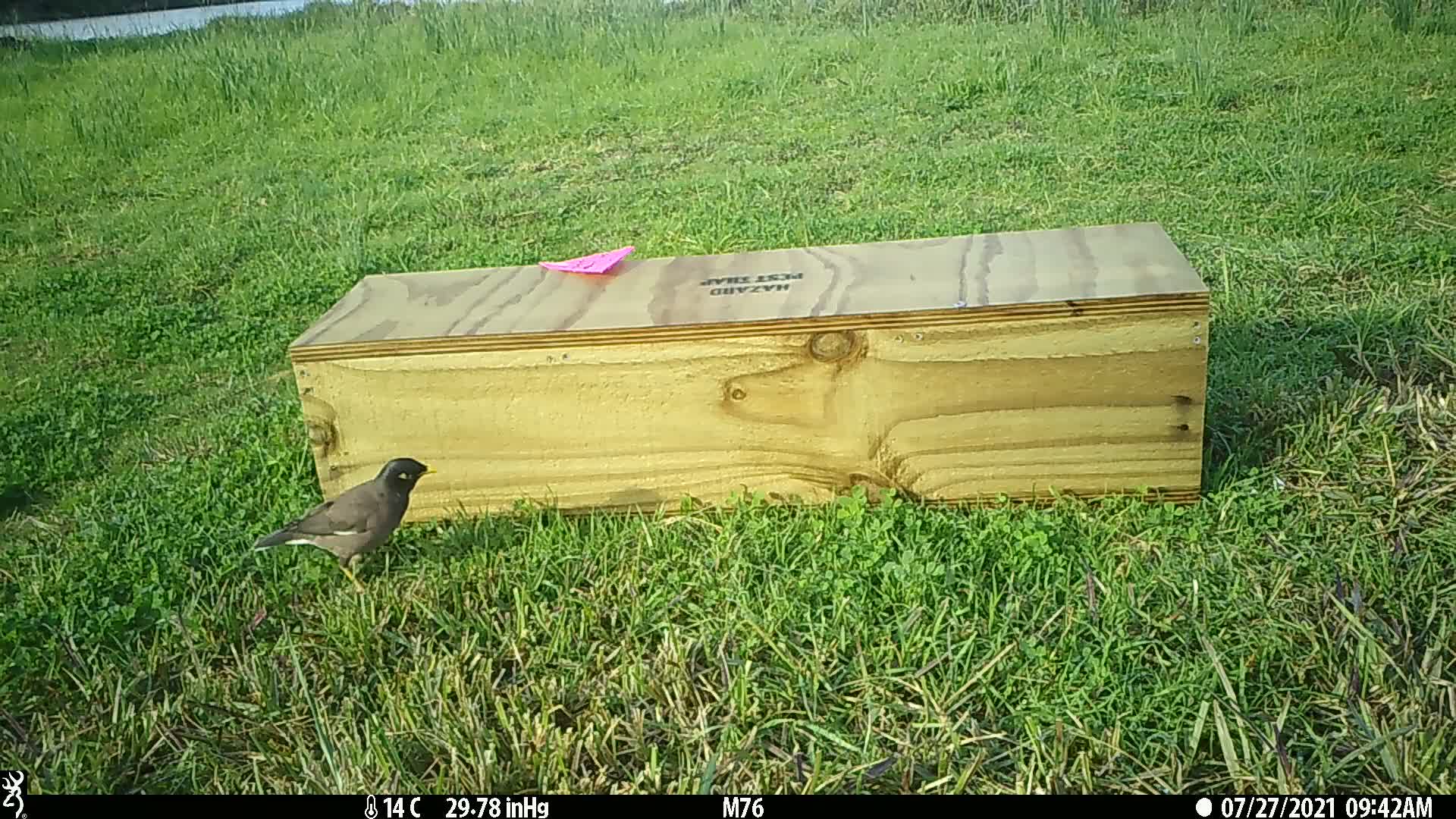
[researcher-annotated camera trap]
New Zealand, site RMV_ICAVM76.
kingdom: Animalia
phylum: Chordata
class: Aves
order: Passeriformes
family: Sturnidae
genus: Acridotheres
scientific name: Acridotheres tristis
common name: common myna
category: myna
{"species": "myna (common myna) (Acridotheres tristis)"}